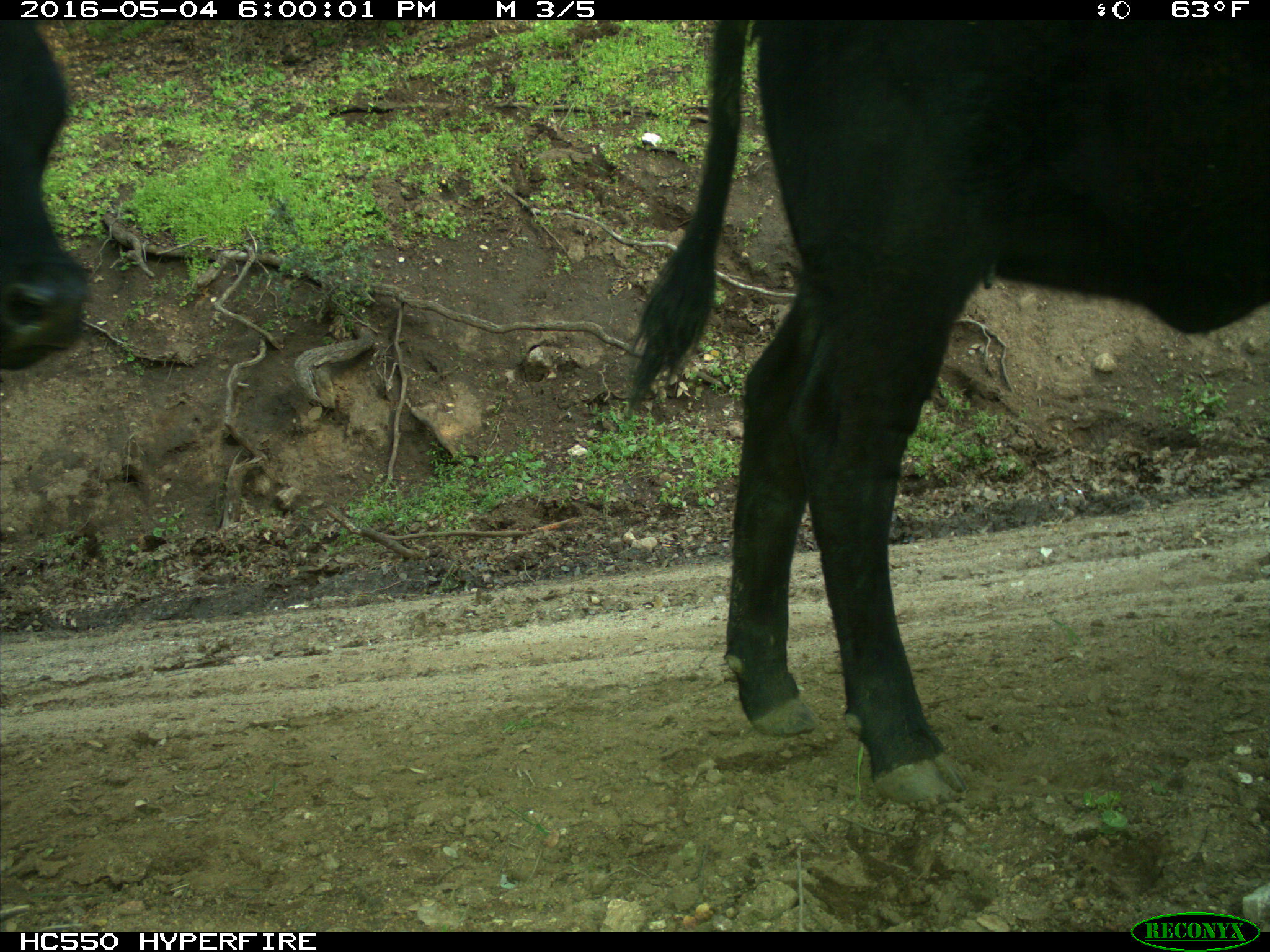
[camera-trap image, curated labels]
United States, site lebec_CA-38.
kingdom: Animalia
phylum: Chordata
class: Mammalia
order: Artiodactyla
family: Bovidae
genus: Bos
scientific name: Bos taurus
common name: domestic cow